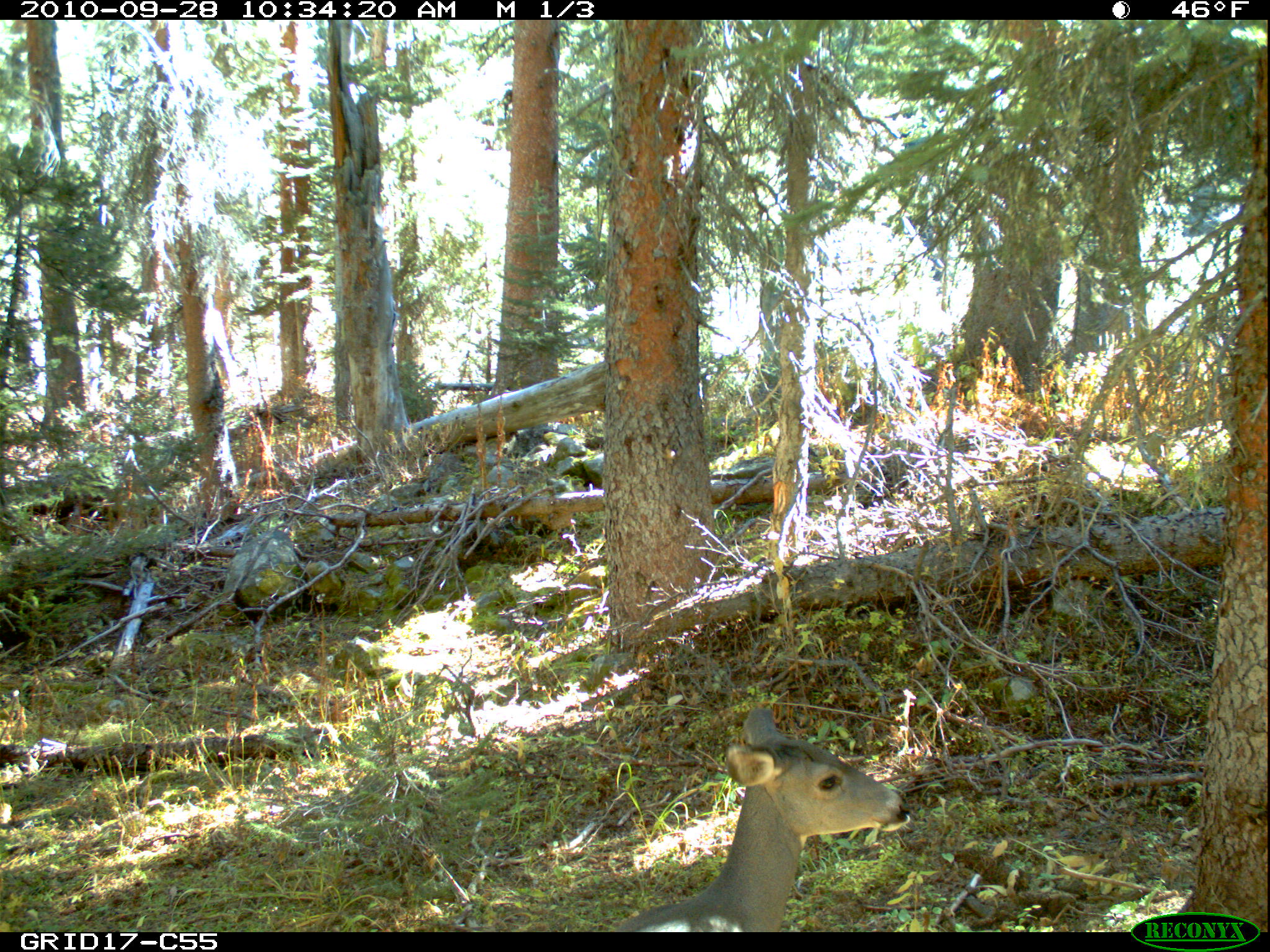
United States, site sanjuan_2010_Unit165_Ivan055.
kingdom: Animalia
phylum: Chordata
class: Mammalia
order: Artiodactyla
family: Cervidae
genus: Odocoileus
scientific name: Odocoileus hemionus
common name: mule deer